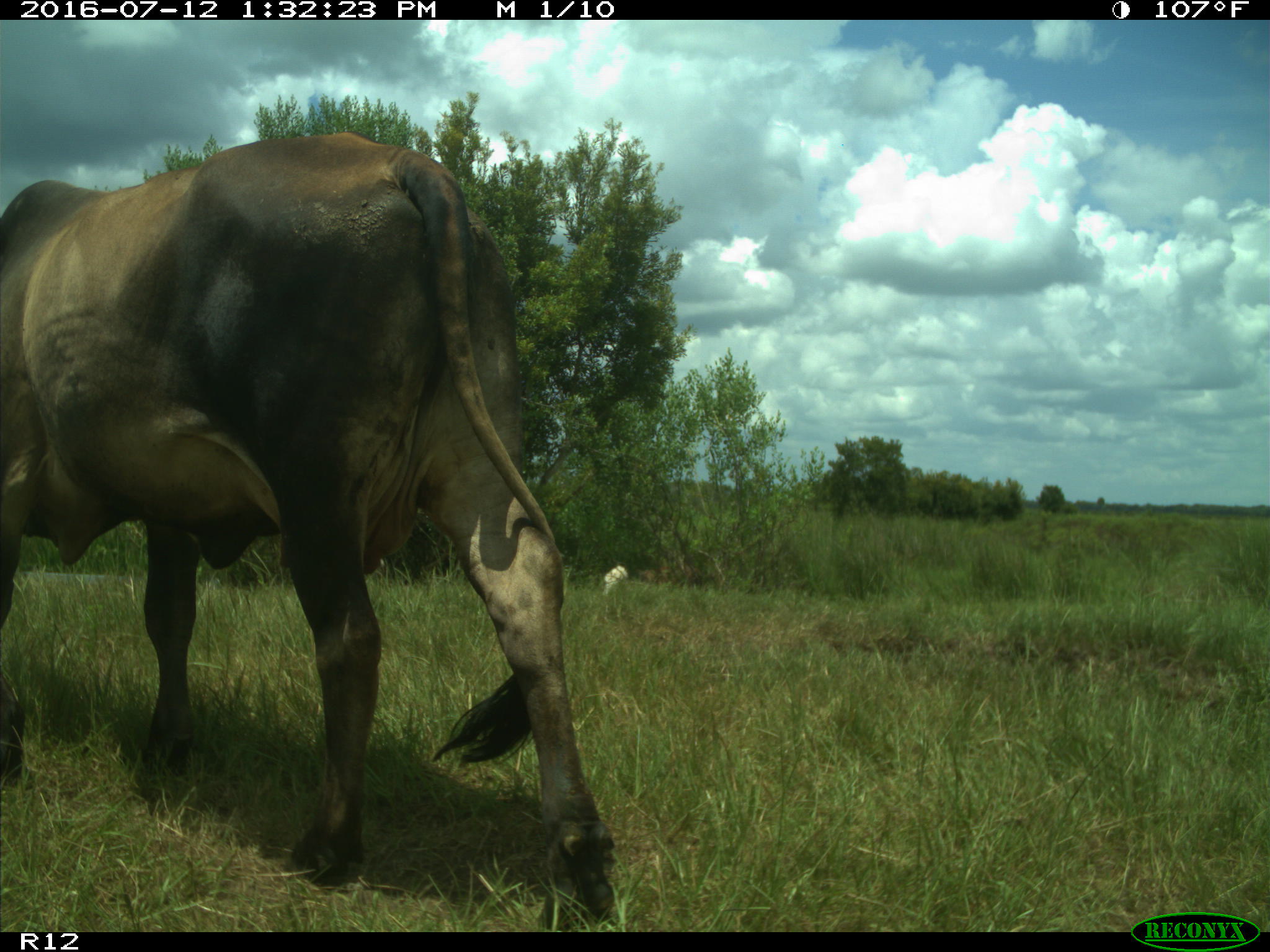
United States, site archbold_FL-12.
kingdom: Animalia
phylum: Chordata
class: Mammalia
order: Artiodactyla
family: Bovidae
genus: Bos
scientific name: Bos taurus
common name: domestic cow